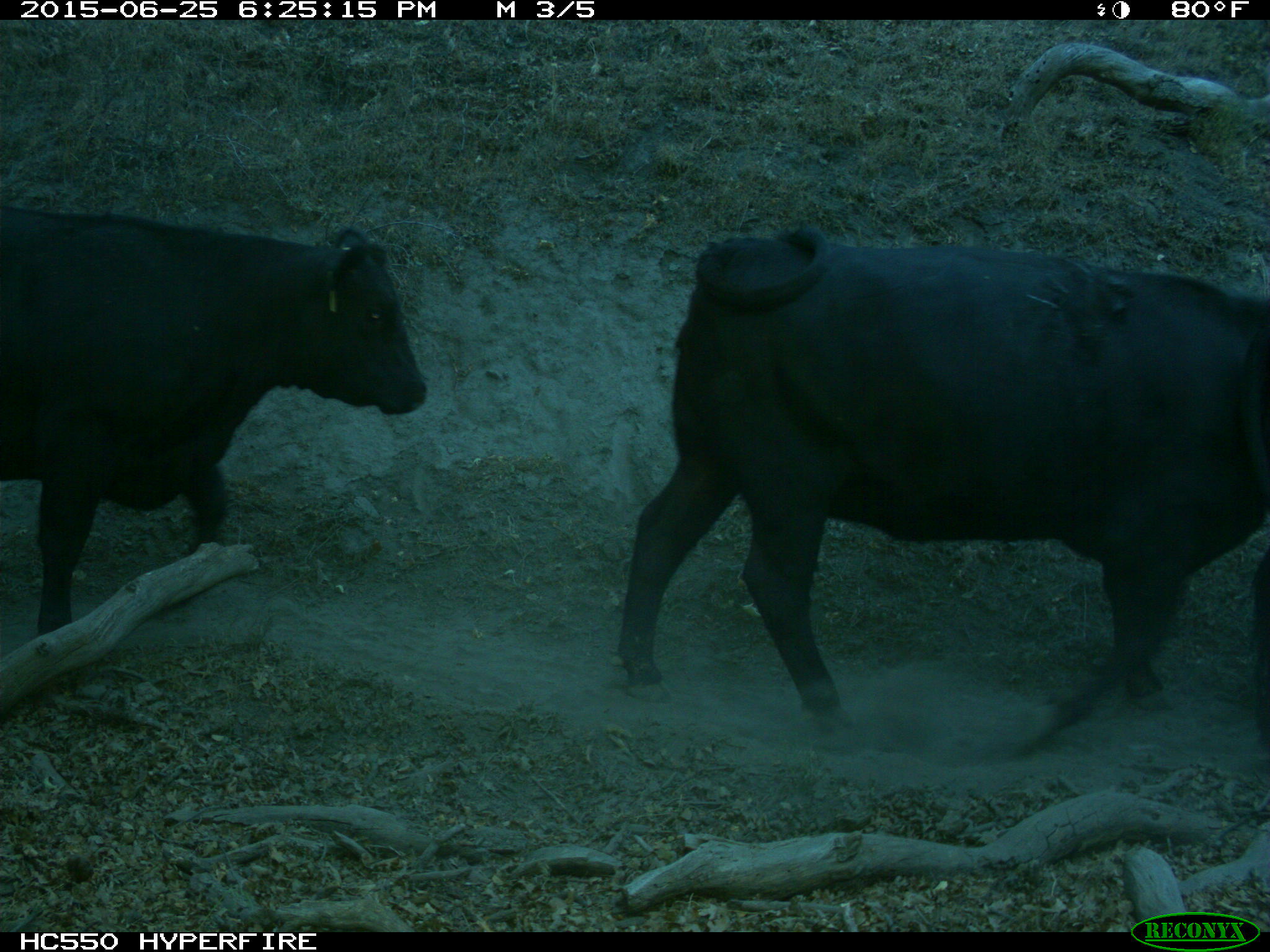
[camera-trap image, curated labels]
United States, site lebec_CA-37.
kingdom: Animalia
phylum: Chordata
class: Mammalia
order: Artiodactyla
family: Bovidae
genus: Bos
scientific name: Bos taurus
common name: domestic cow